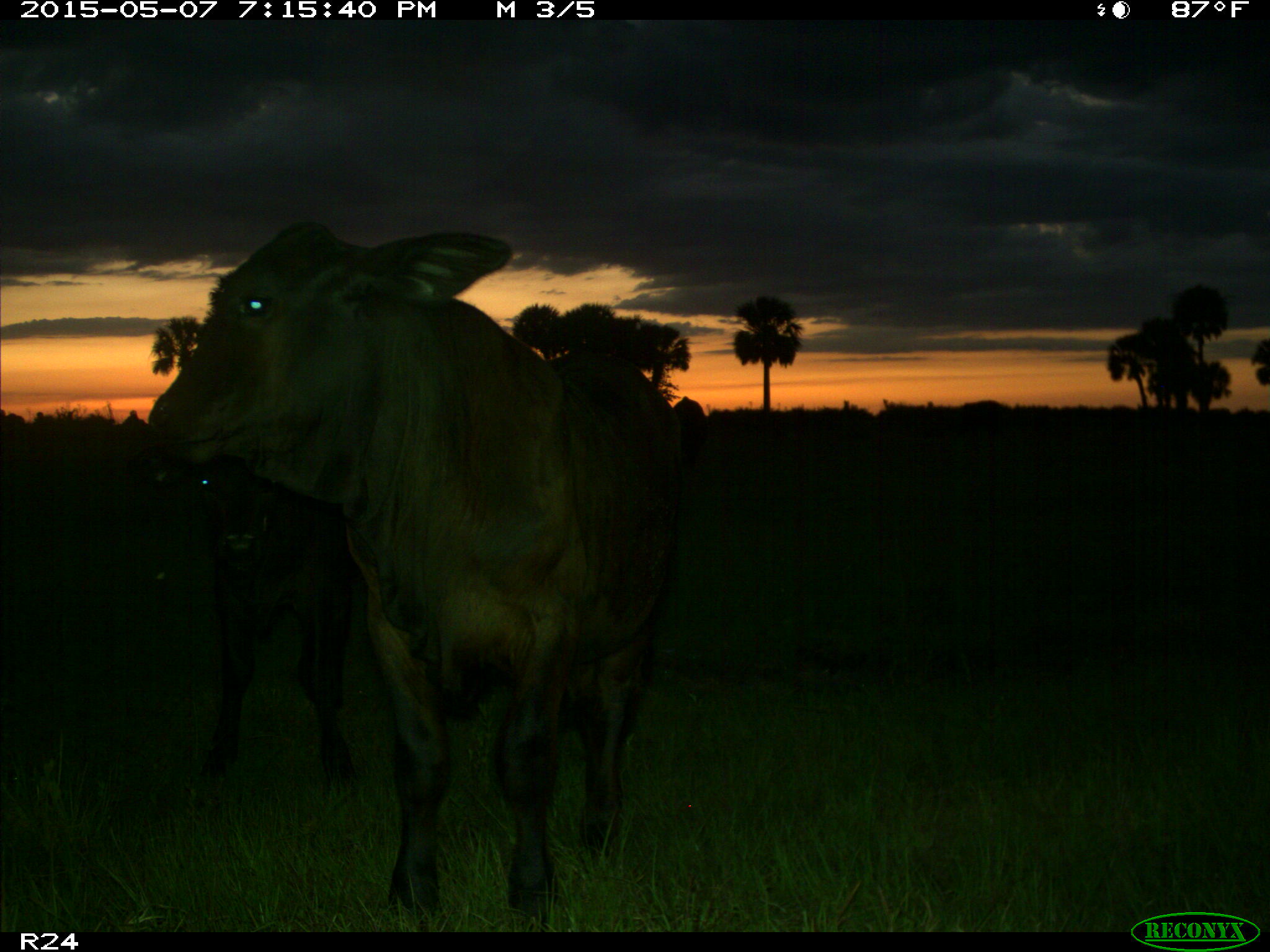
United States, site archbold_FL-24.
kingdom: Animalia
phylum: Chordata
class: Mammalia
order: Artiodactyla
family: Bovidae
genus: Bos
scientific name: Bos taurus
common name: domestic cow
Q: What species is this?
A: Bos taurus (domestic cow).